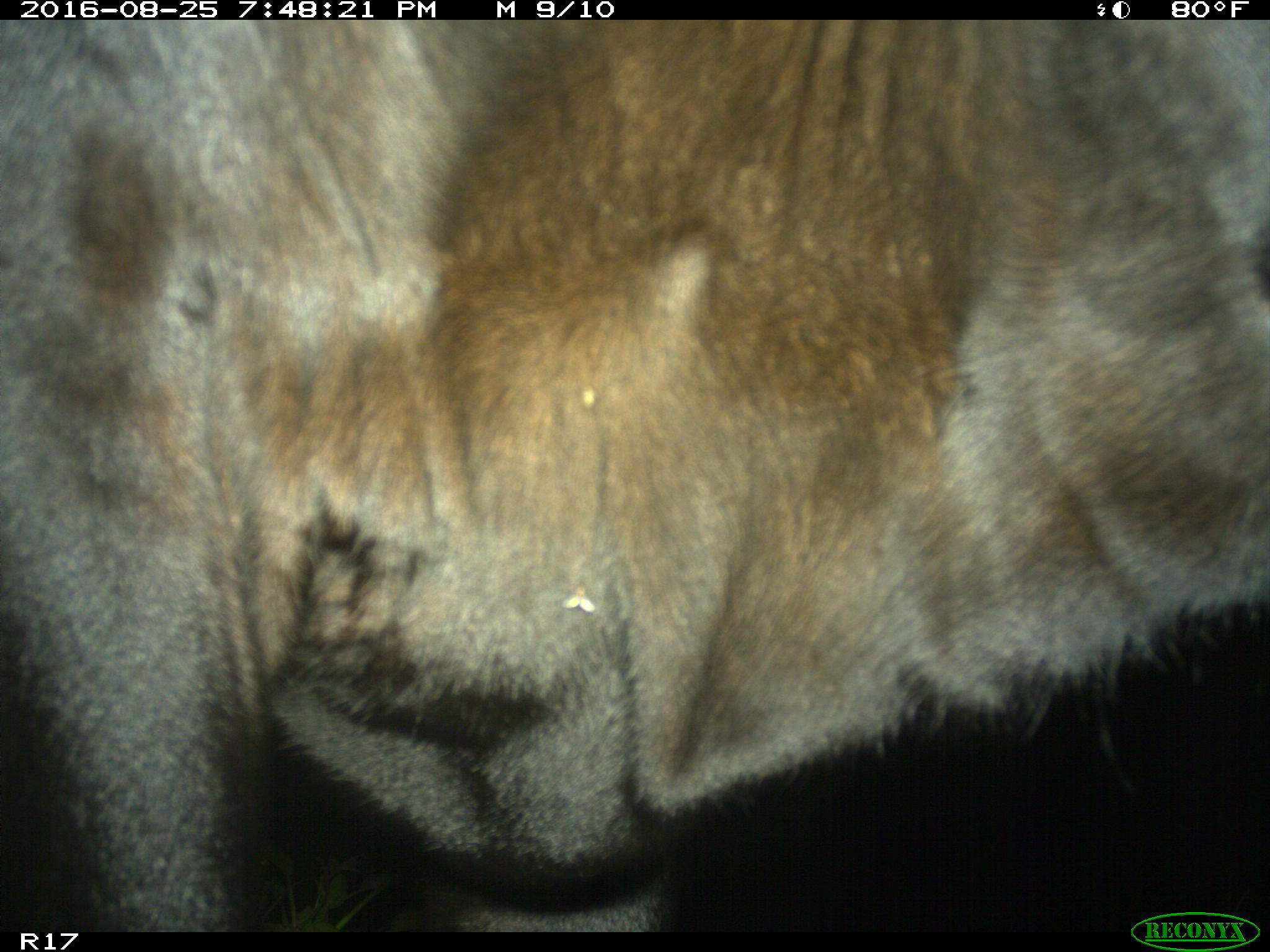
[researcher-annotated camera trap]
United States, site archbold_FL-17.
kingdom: Animalia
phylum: Chordata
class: Mammalia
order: Artiodactyla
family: Bovidae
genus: Bos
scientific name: Bos taurus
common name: domestic cow